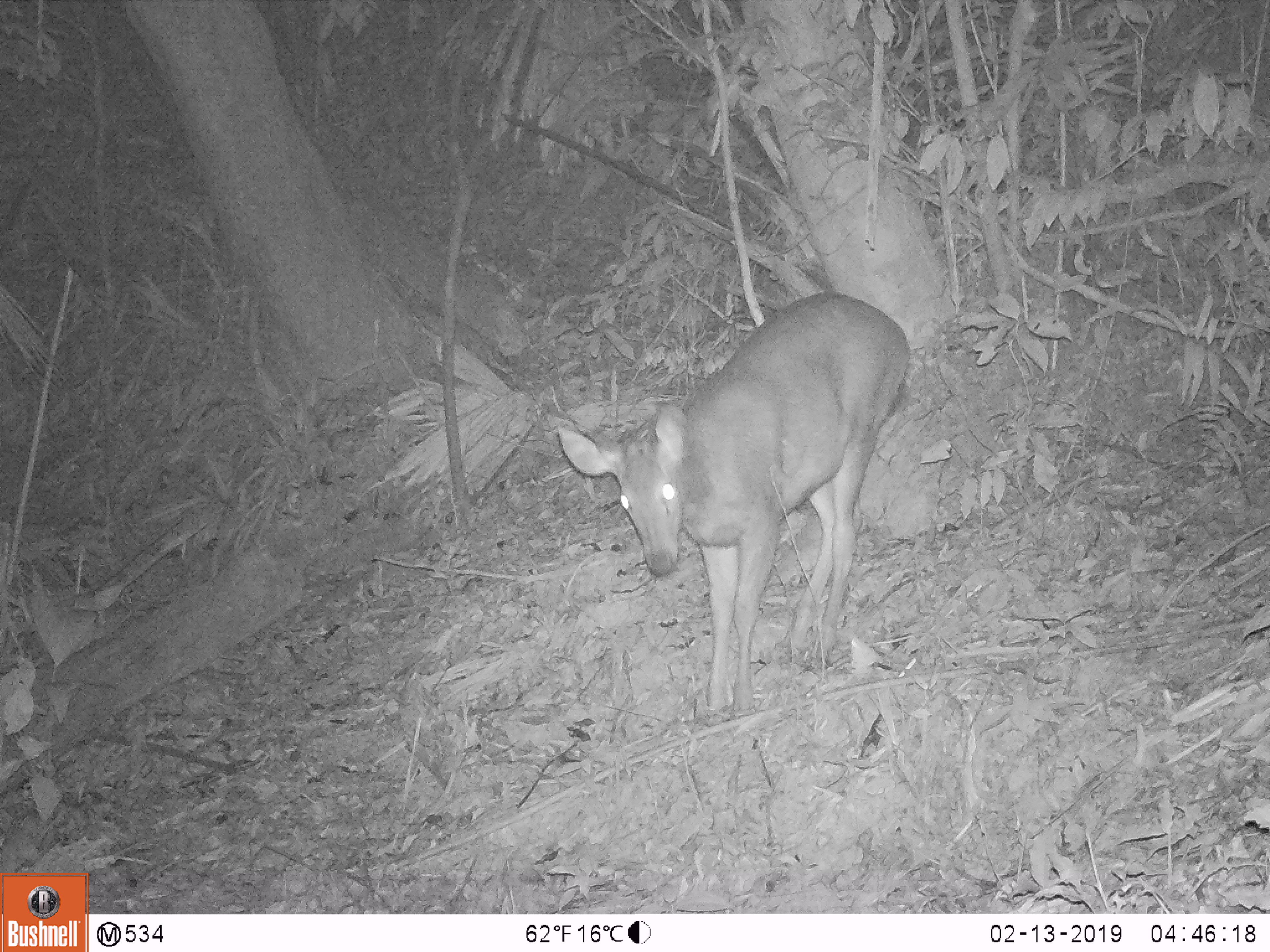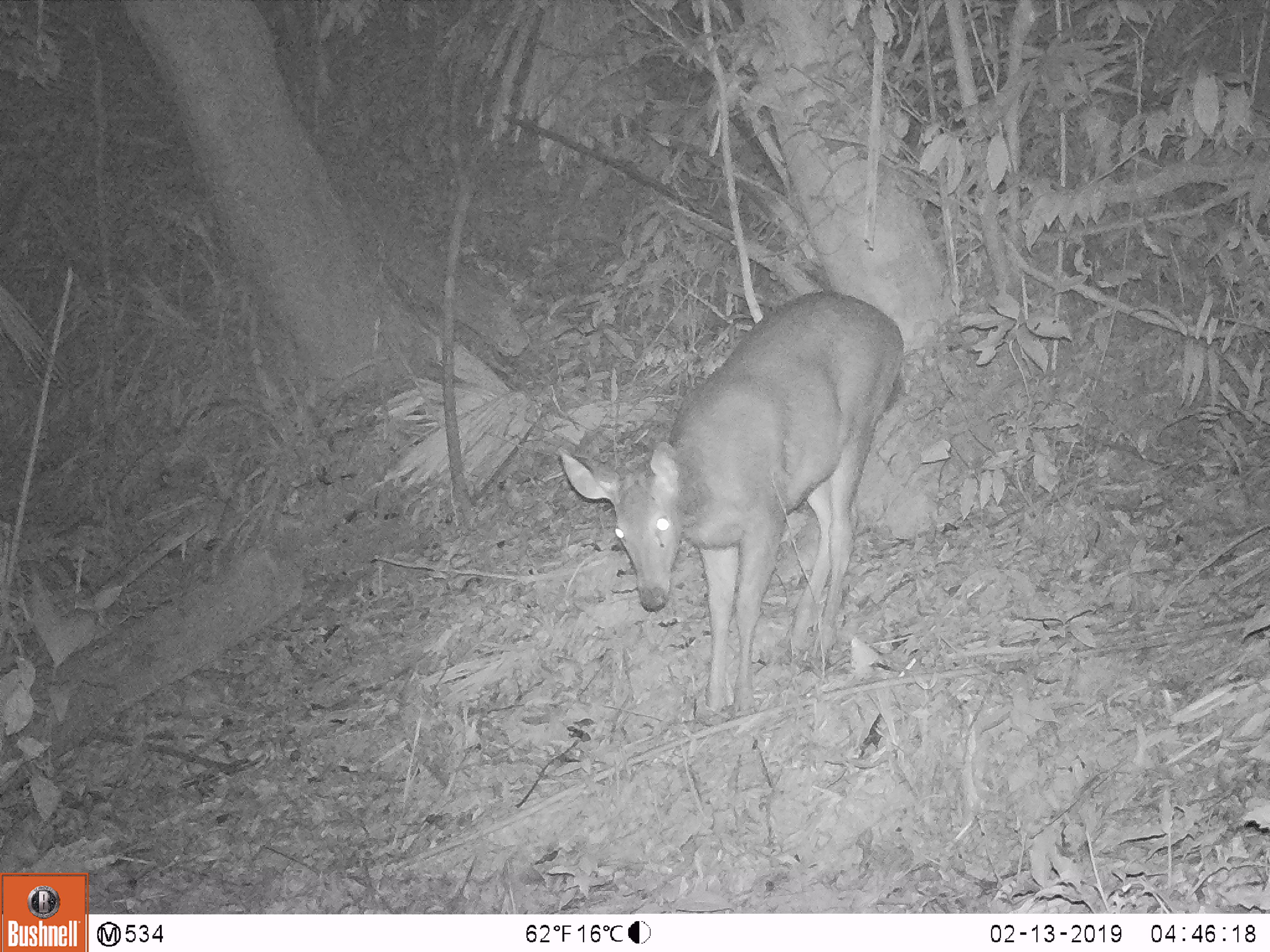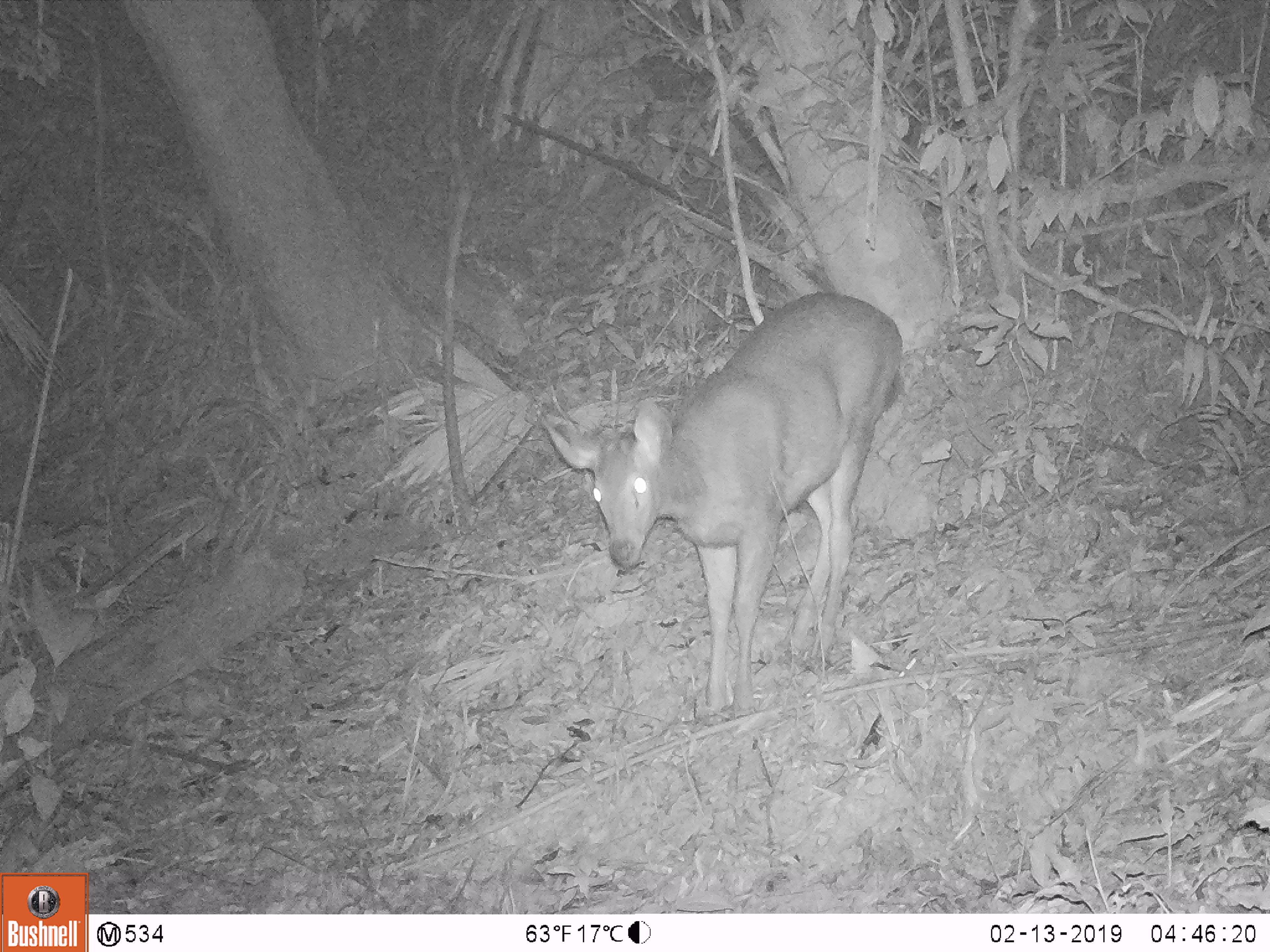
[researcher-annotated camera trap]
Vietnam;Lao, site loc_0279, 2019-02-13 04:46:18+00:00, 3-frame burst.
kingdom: Animalia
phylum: Chordata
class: Mammalia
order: Artiodactyla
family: Cervidae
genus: Rusa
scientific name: Rusa unicolor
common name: sambar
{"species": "sambar (Rusa unicolor)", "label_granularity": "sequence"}